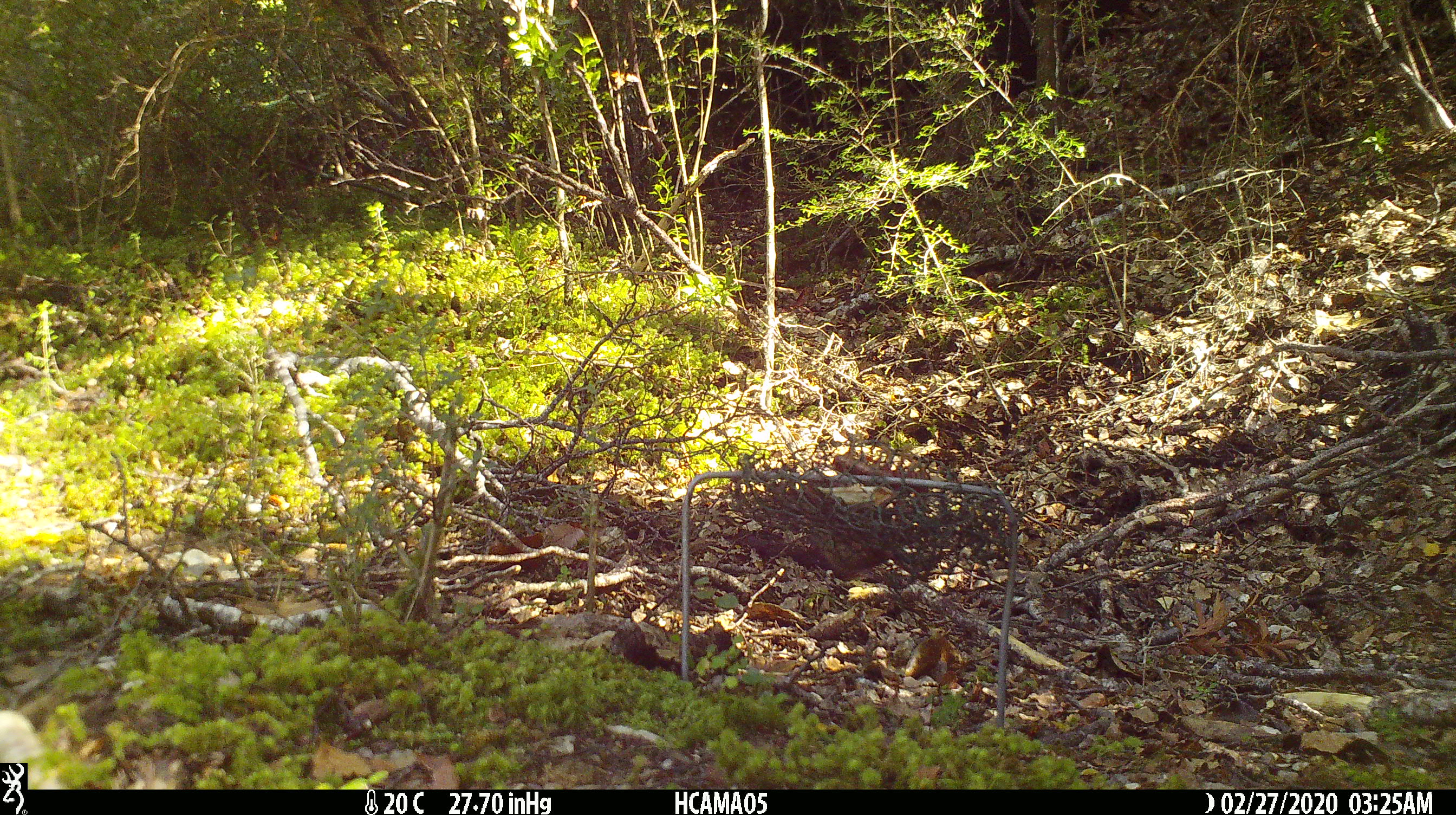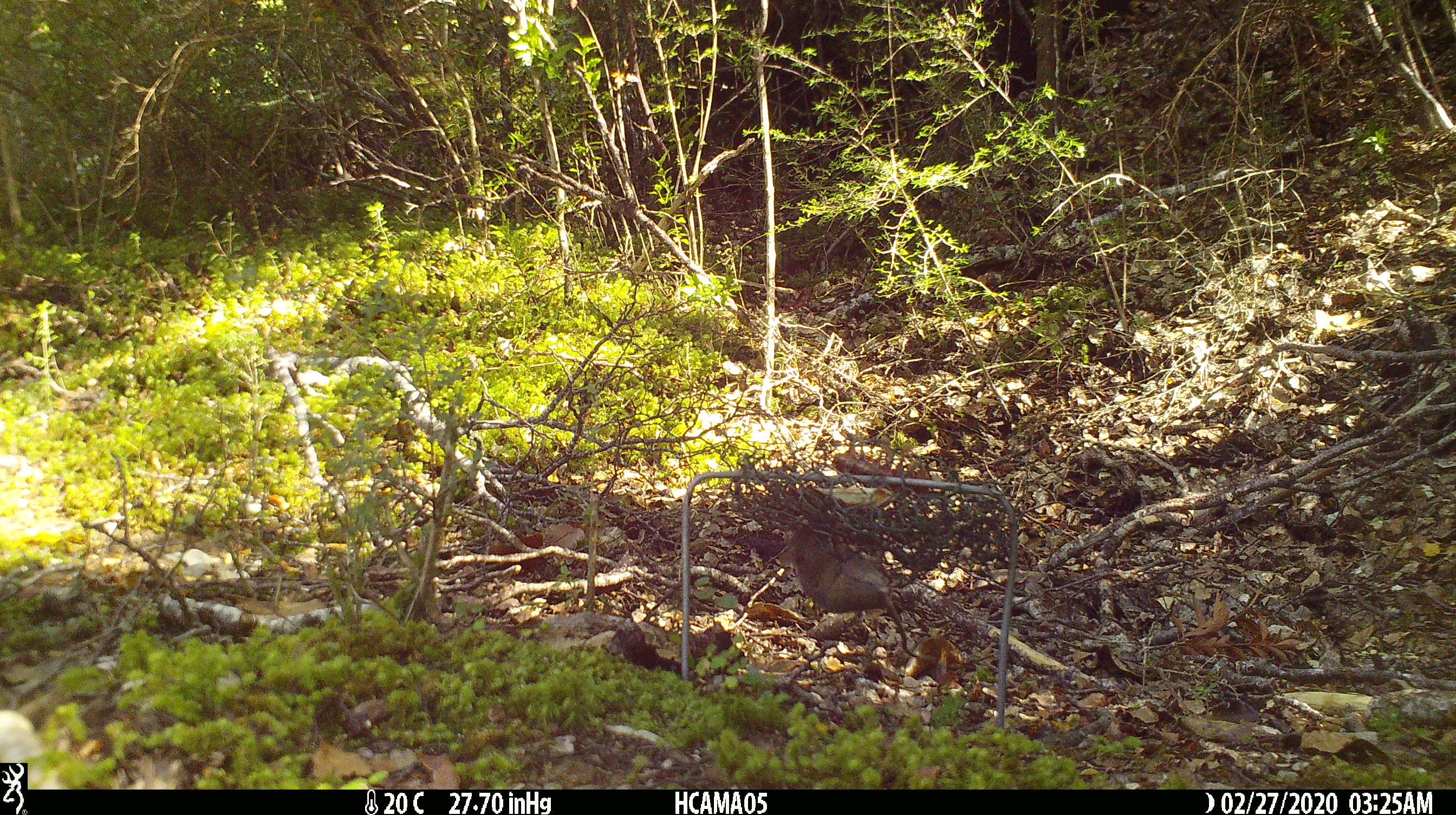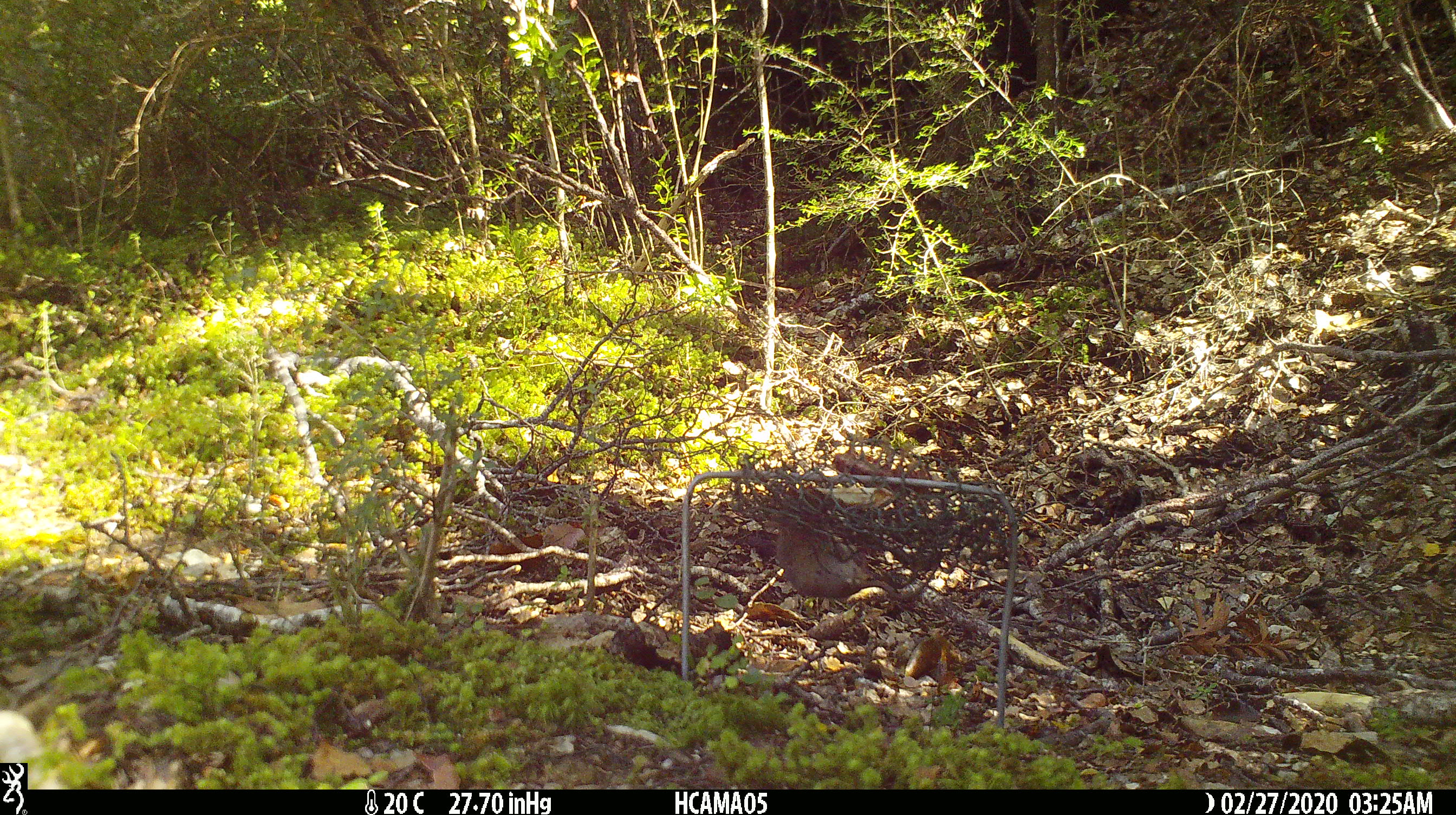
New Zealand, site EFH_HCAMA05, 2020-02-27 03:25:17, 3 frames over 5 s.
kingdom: Animalia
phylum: Chordata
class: Mammalia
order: Rodentia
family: Muridae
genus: Mus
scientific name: Mus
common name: mouse